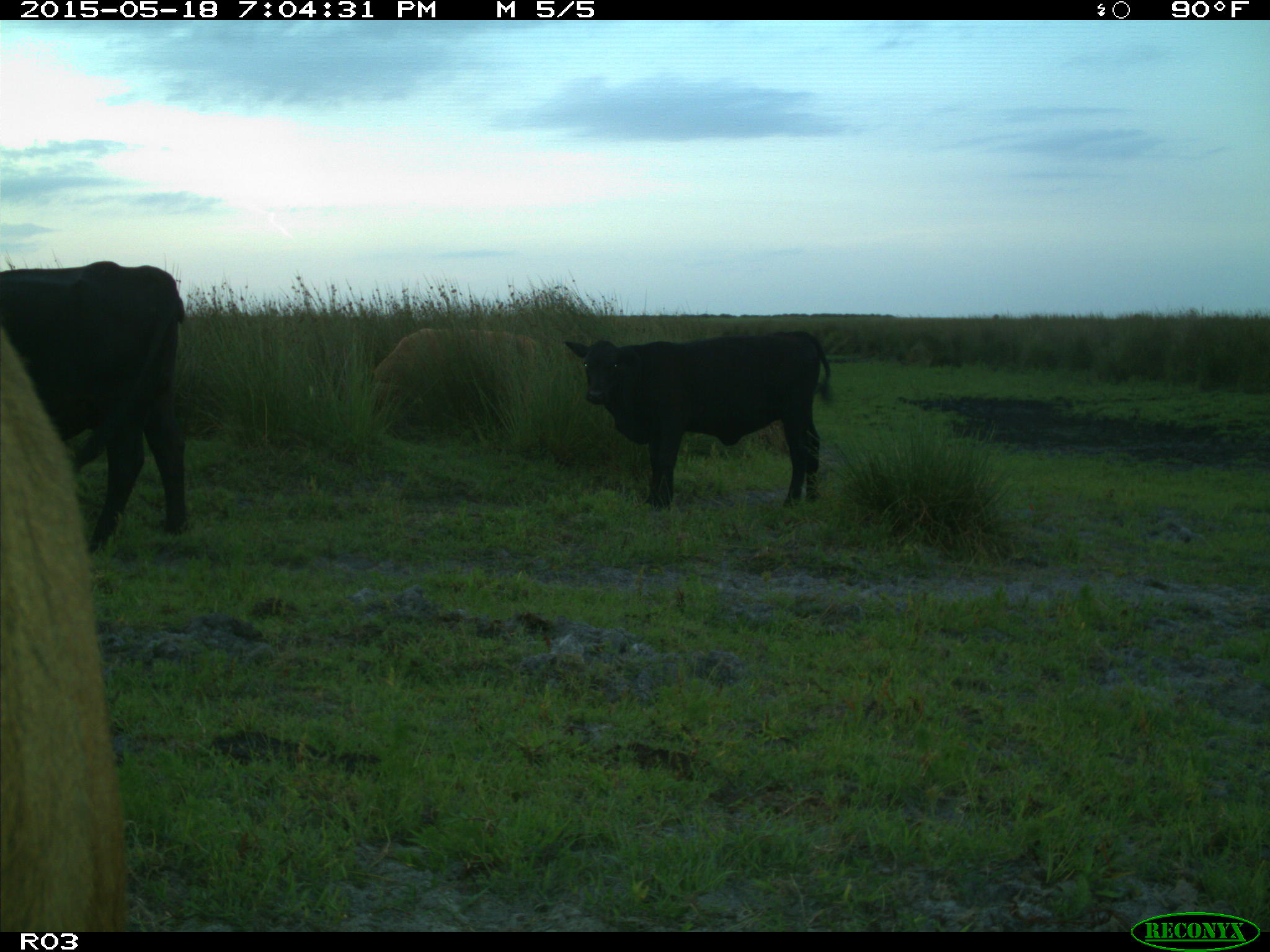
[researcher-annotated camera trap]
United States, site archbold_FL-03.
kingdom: Animalia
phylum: Chordata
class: Mammalia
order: Artiodactyla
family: Bovidae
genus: Bos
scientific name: Bos taurus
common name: domestic cow